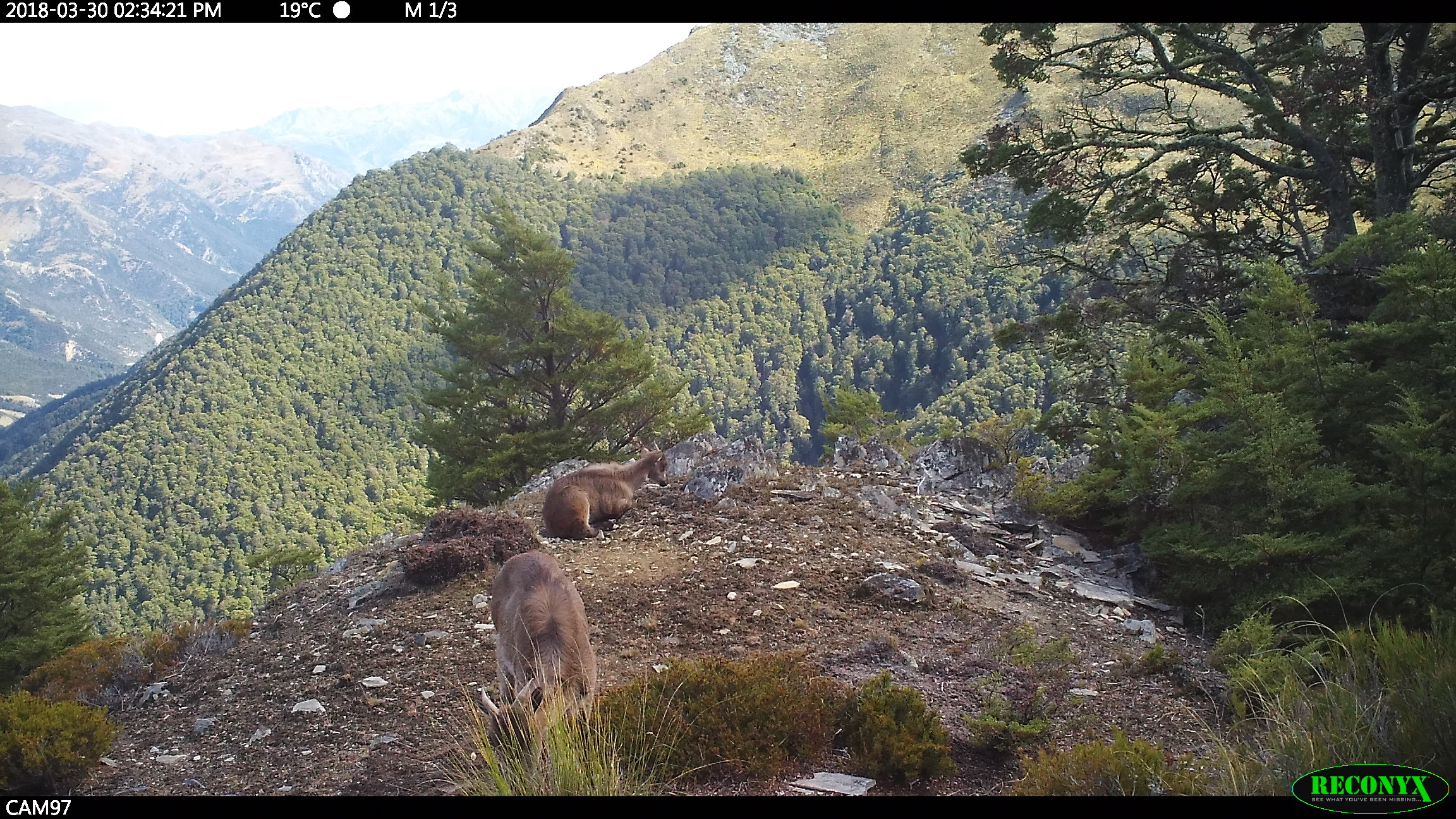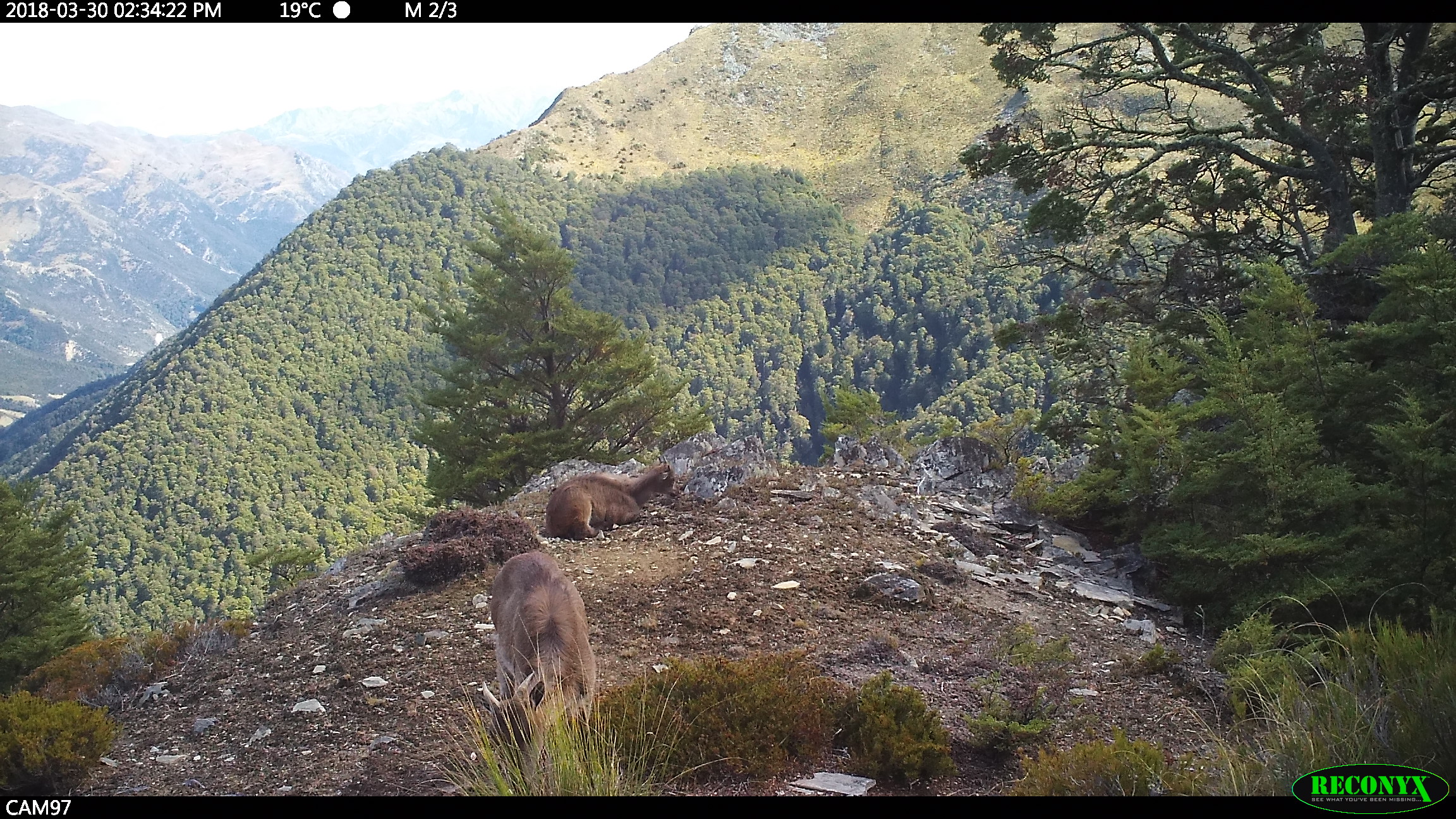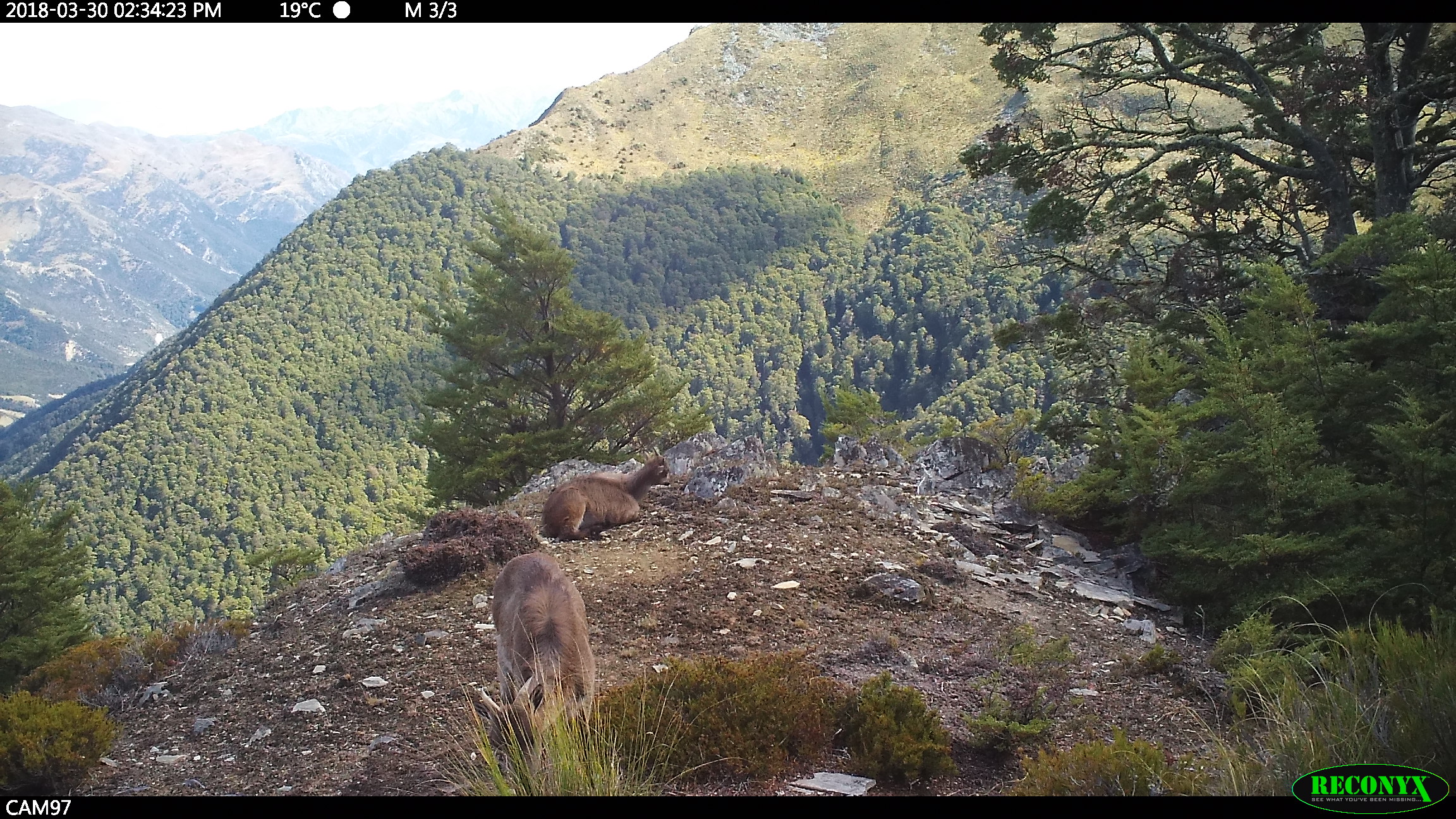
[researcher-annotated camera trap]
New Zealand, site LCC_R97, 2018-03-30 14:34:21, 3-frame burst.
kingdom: Animalia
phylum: Chordata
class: Mammalia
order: Artiodactyla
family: Bovidae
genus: Nilgiritragus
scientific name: Nilgiritragus hylocrius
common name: tahr